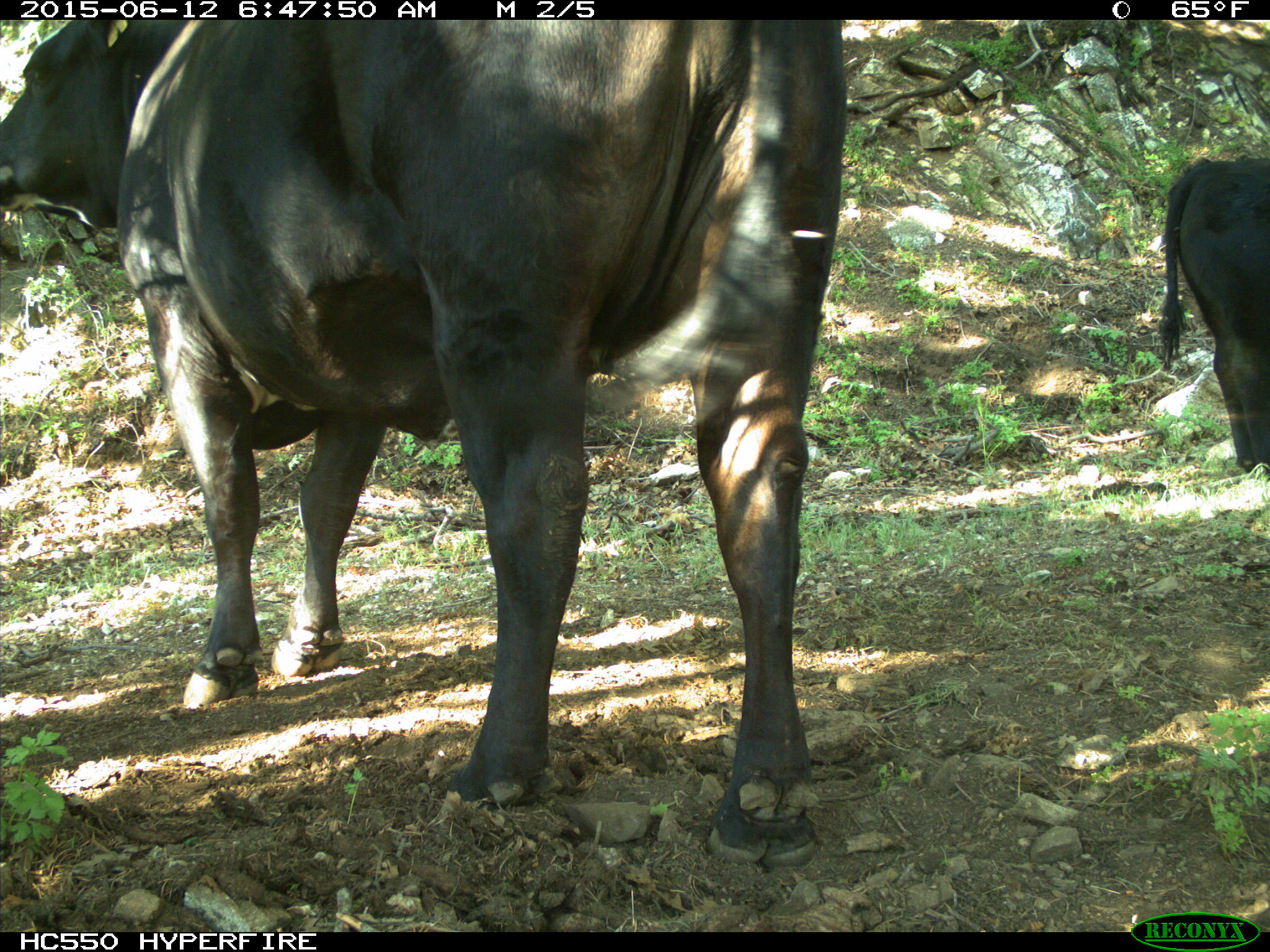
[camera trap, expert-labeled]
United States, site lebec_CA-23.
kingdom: Animalia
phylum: Chordata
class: Mammalia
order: Artiodactyla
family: Bovidae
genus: Bos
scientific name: Bos taurus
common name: domestic cow